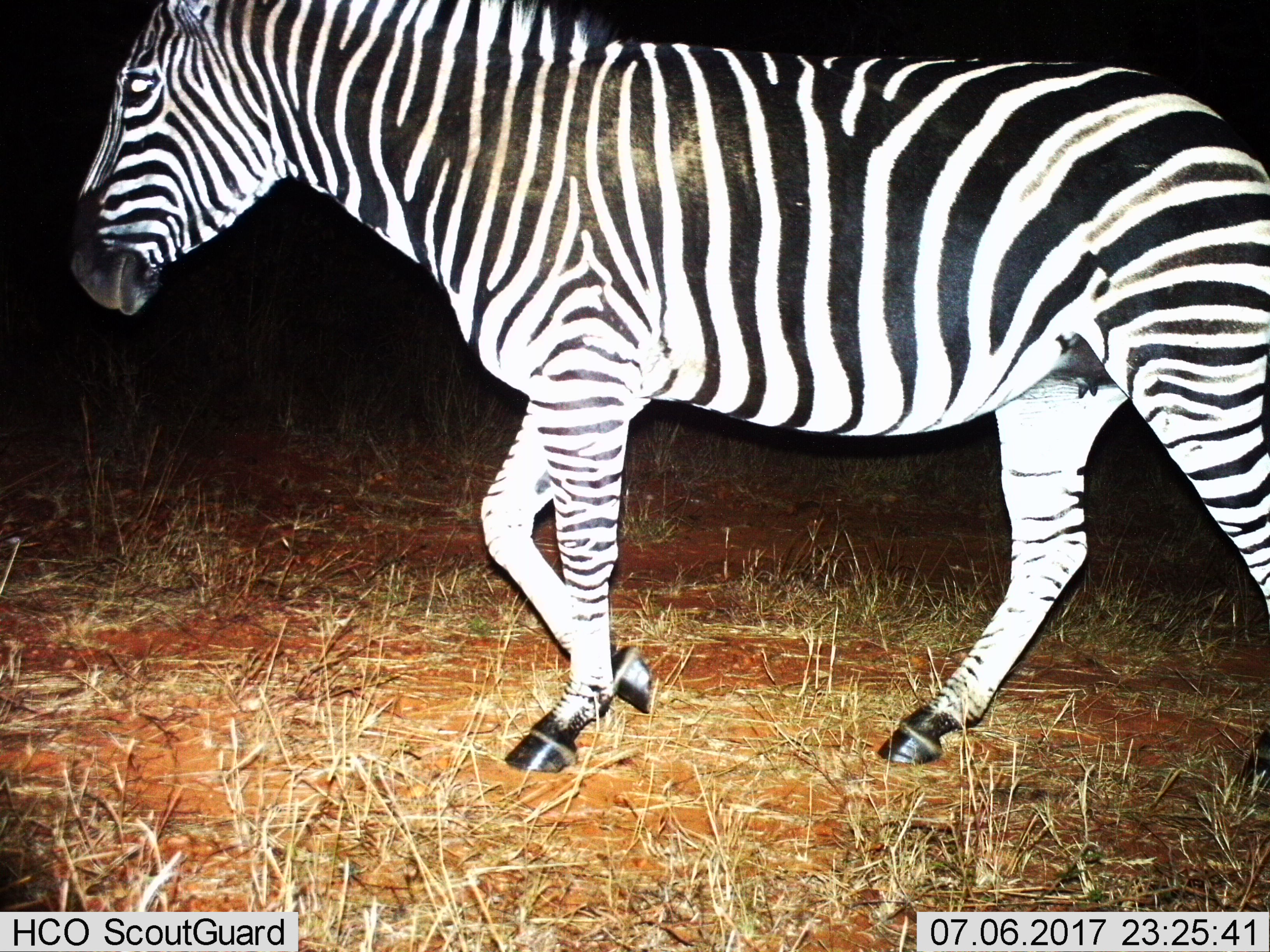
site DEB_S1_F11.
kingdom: Animalia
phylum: Chordata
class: Mammalia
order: Perissodactyla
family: Equidae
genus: Equus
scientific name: Equus quagga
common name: plains zebra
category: zebraplains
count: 1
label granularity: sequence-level